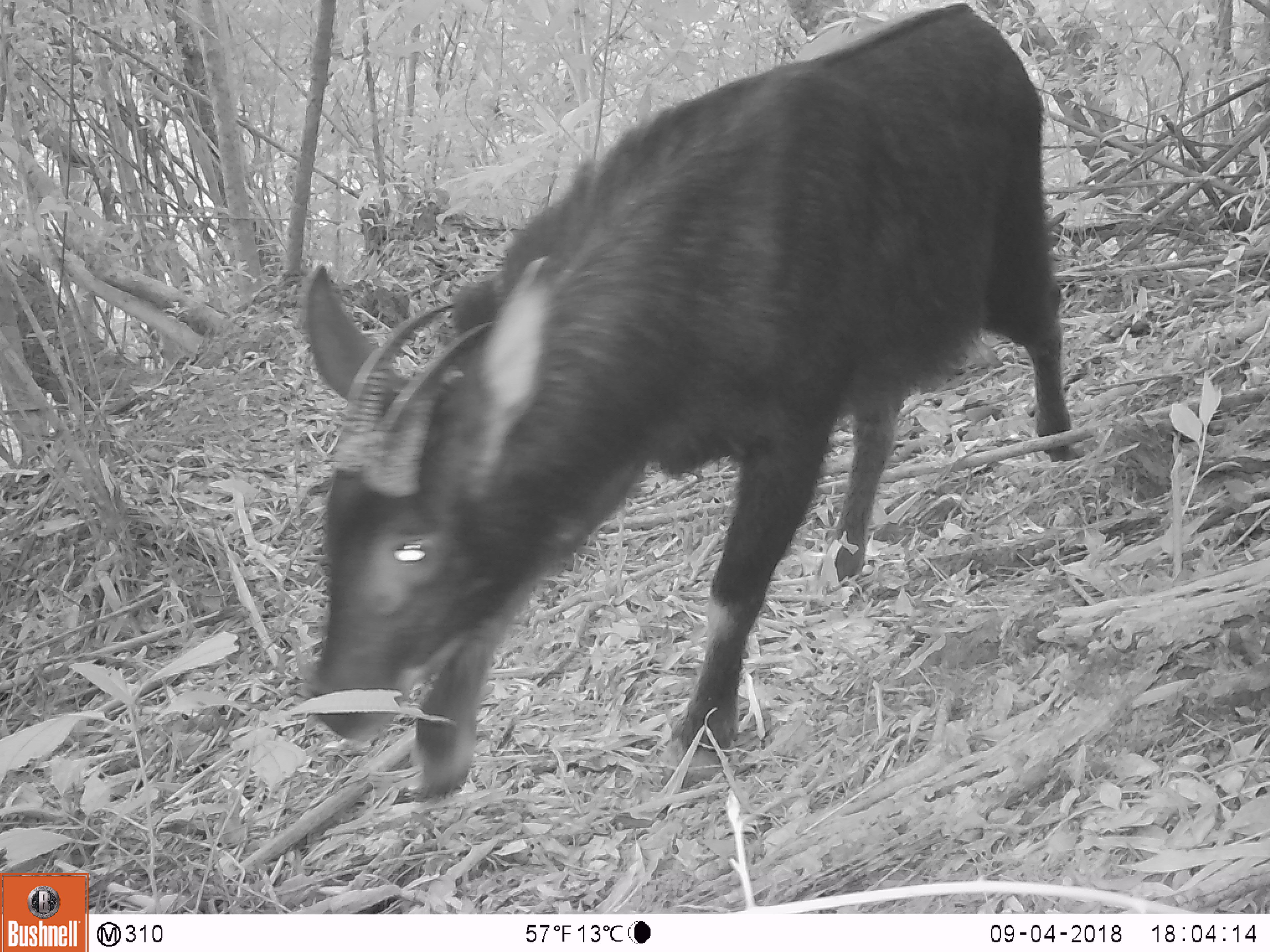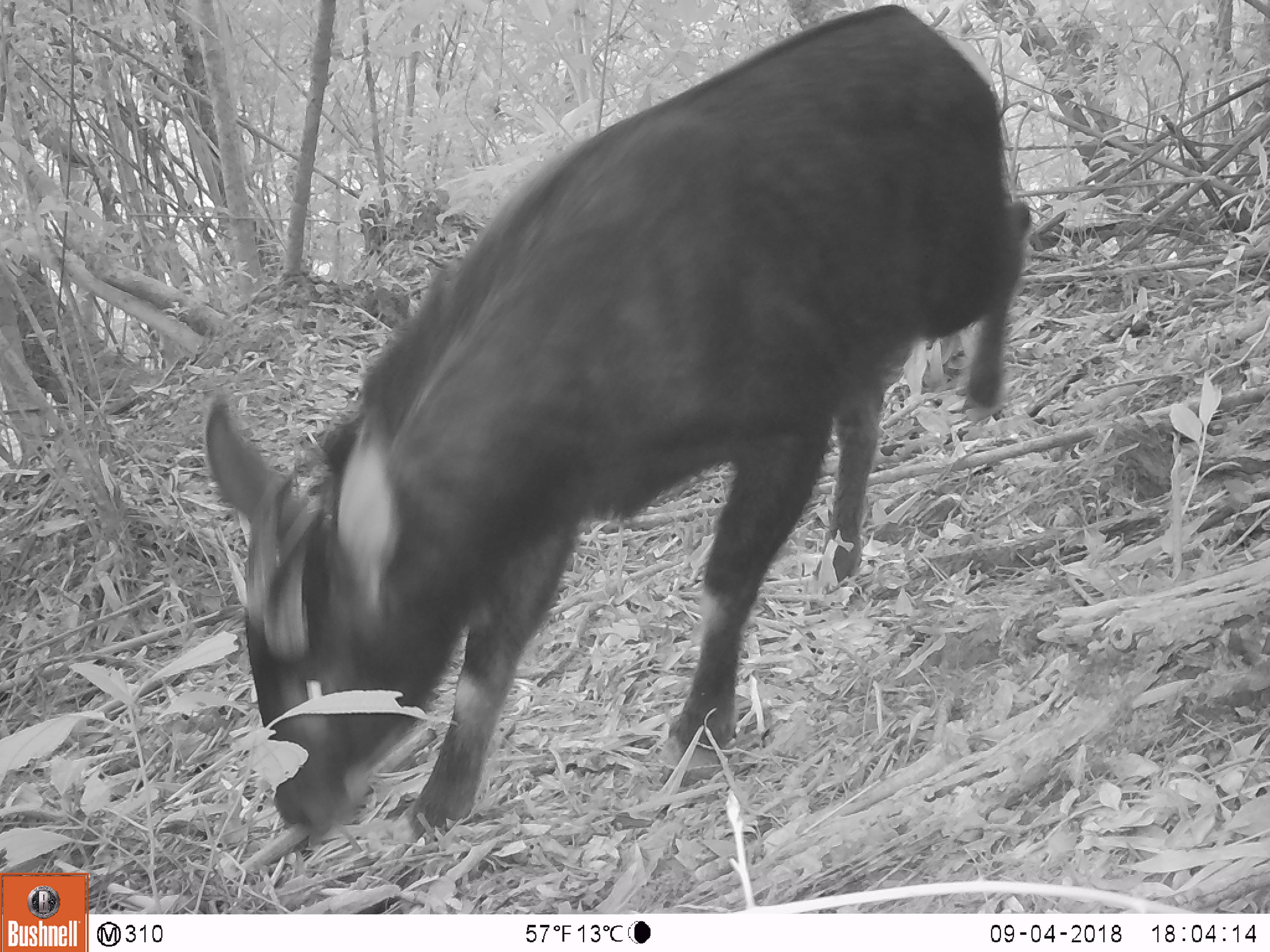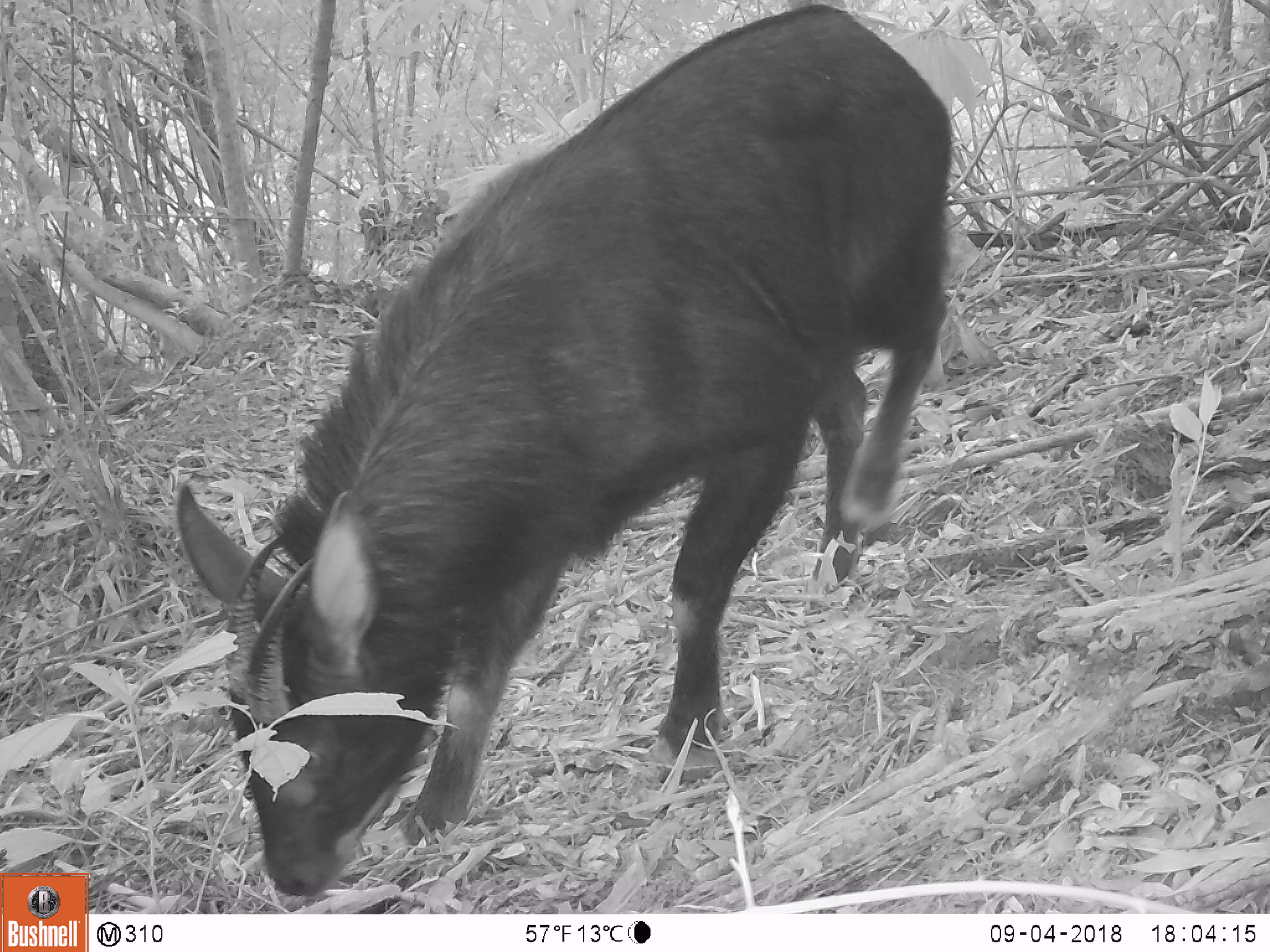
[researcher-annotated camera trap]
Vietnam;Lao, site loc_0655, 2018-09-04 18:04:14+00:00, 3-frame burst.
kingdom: Animalia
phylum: Chordata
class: Mammalia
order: Artiodactyla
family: Bovidae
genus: Capricornis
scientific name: Capricornis sumatraensis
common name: chinese serow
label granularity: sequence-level